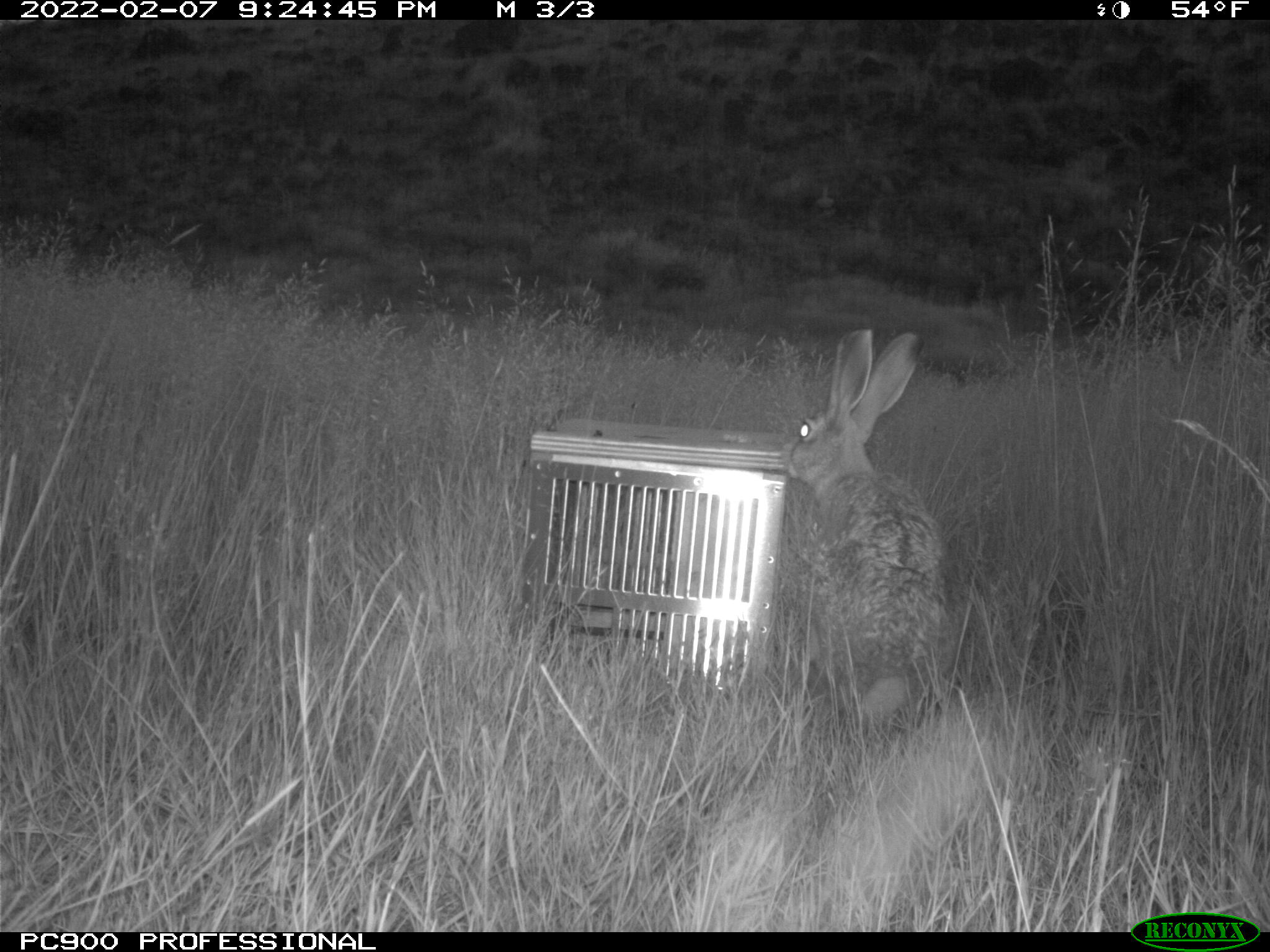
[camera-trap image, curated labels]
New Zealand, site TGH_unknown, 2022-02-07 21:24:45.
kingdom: Animalia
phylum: Chordata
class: Mammalia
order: Lagomorpha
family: Leporidae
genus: Lepus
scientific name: Lepus europaeus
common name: brown hare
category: hare